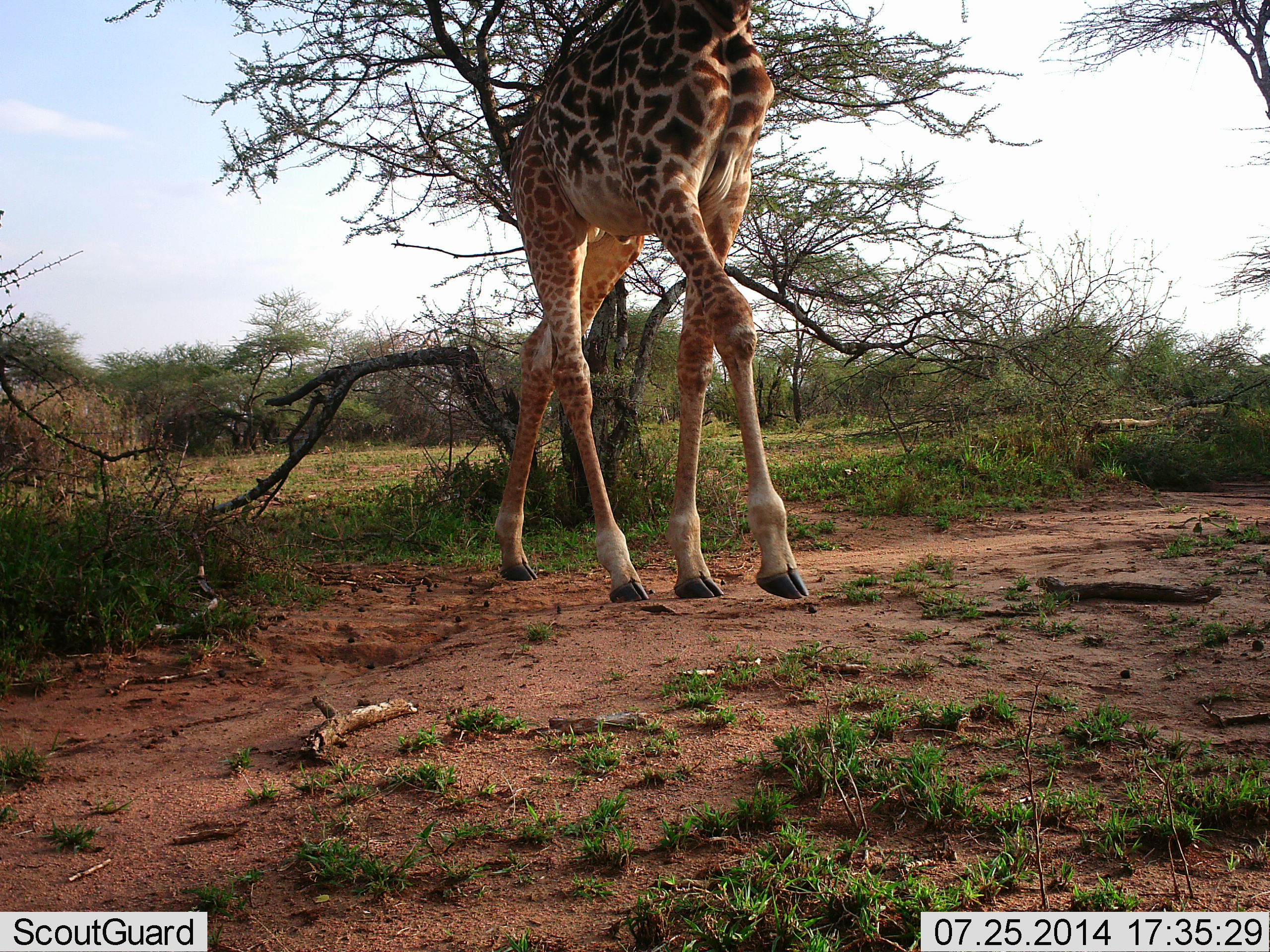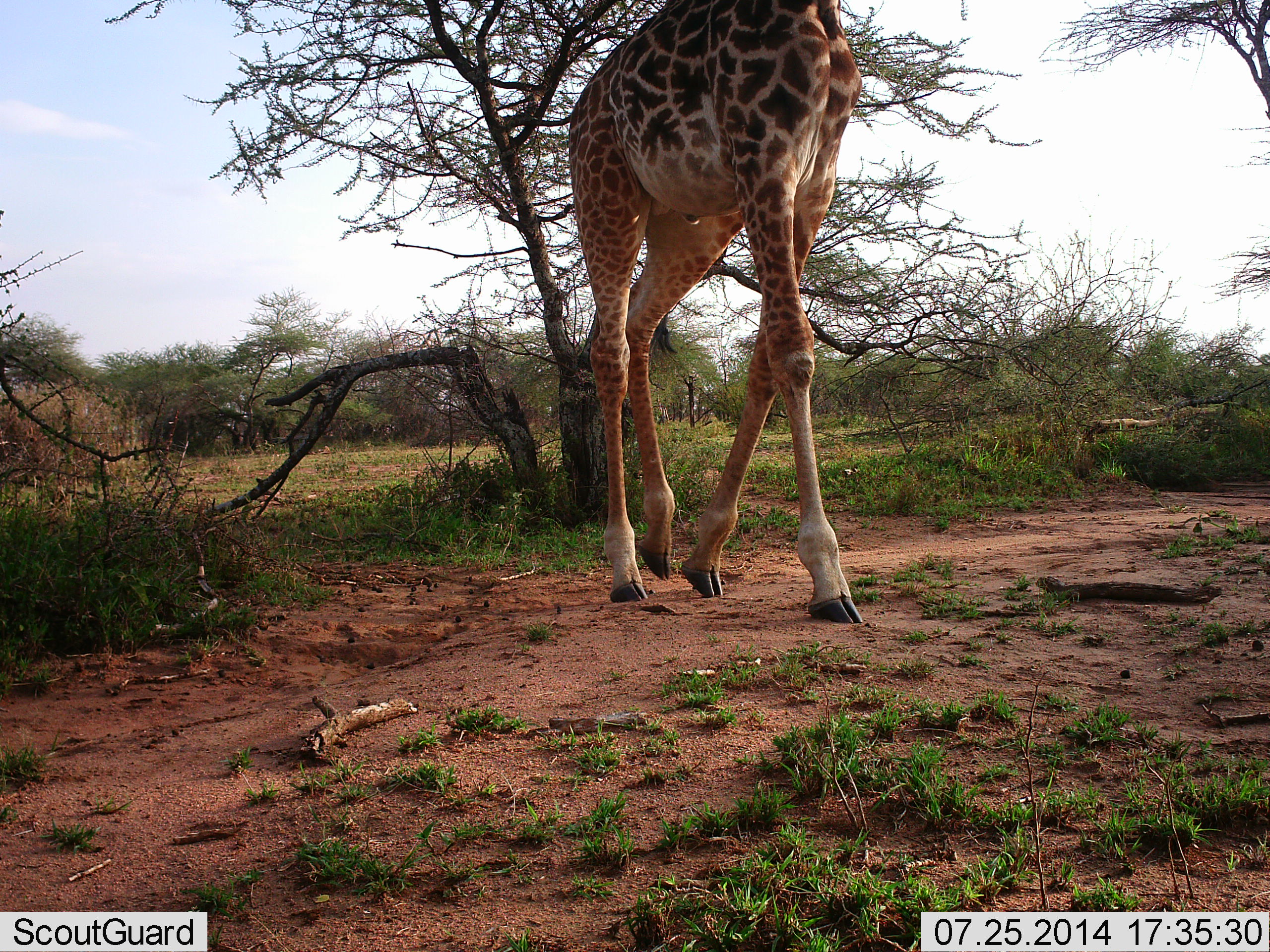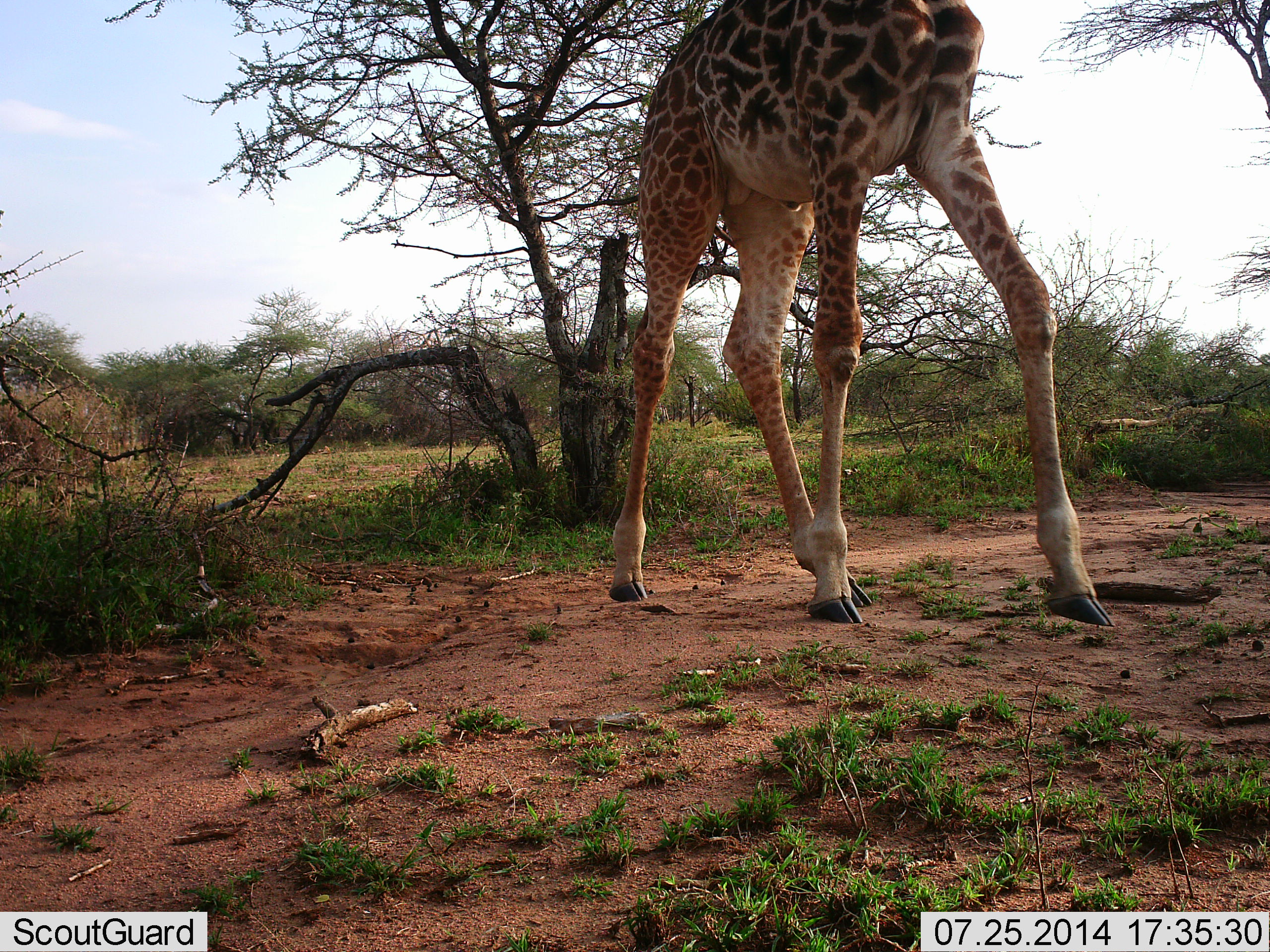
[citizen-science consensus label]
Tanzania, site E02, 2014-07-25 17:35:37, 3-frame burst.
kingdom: Animalia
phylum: Chordata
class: Mammalia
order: Artiodactyla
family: Giraffidae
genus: Giraffa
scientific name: Giraffa camelopardalis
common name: giraffe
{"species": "giraffe (Giraffa camelopardalis)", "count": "1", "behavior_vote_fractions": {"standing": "0%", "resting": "0%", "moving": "100%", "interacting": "0%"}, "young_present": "0%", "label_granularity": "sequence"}